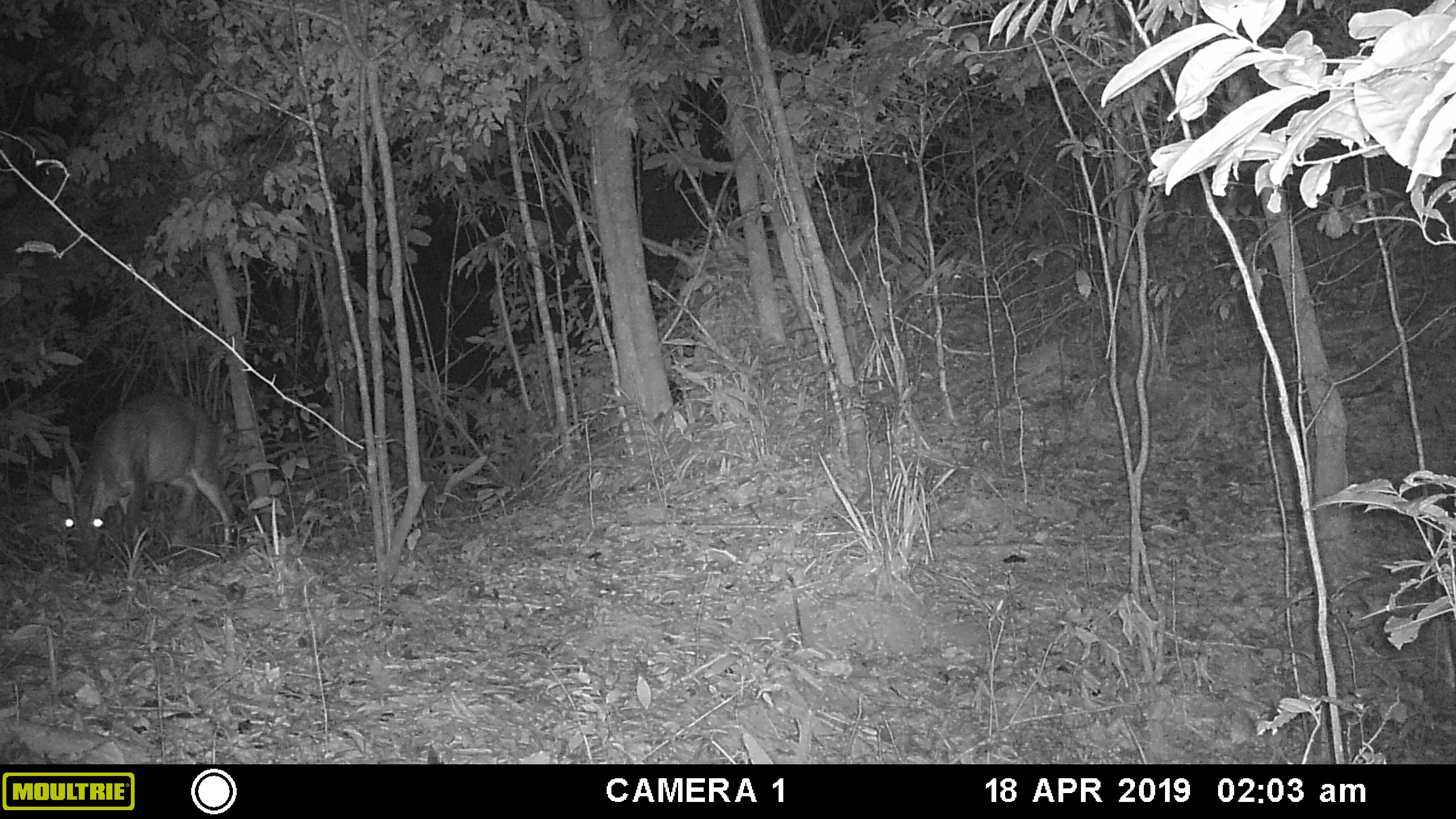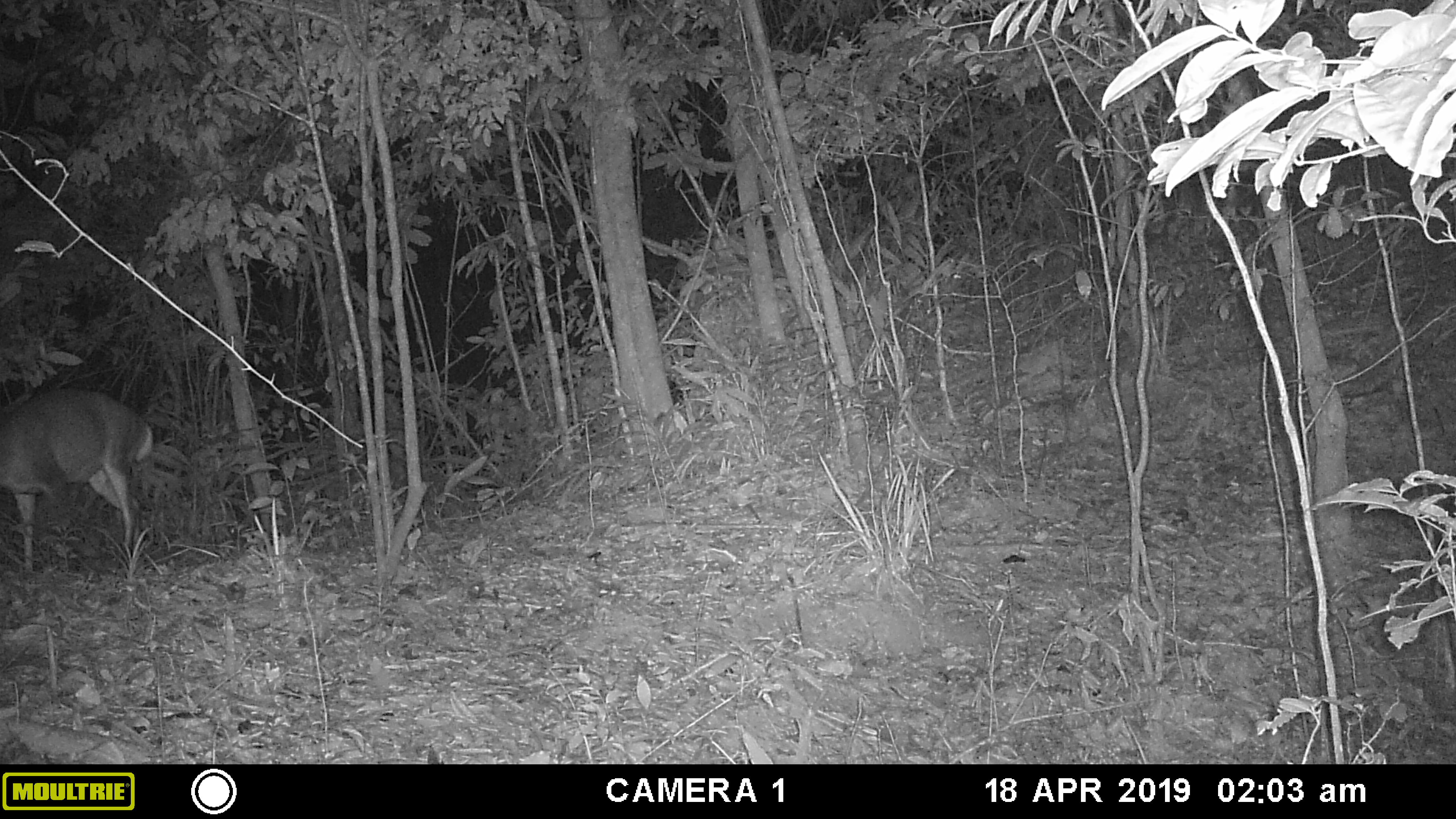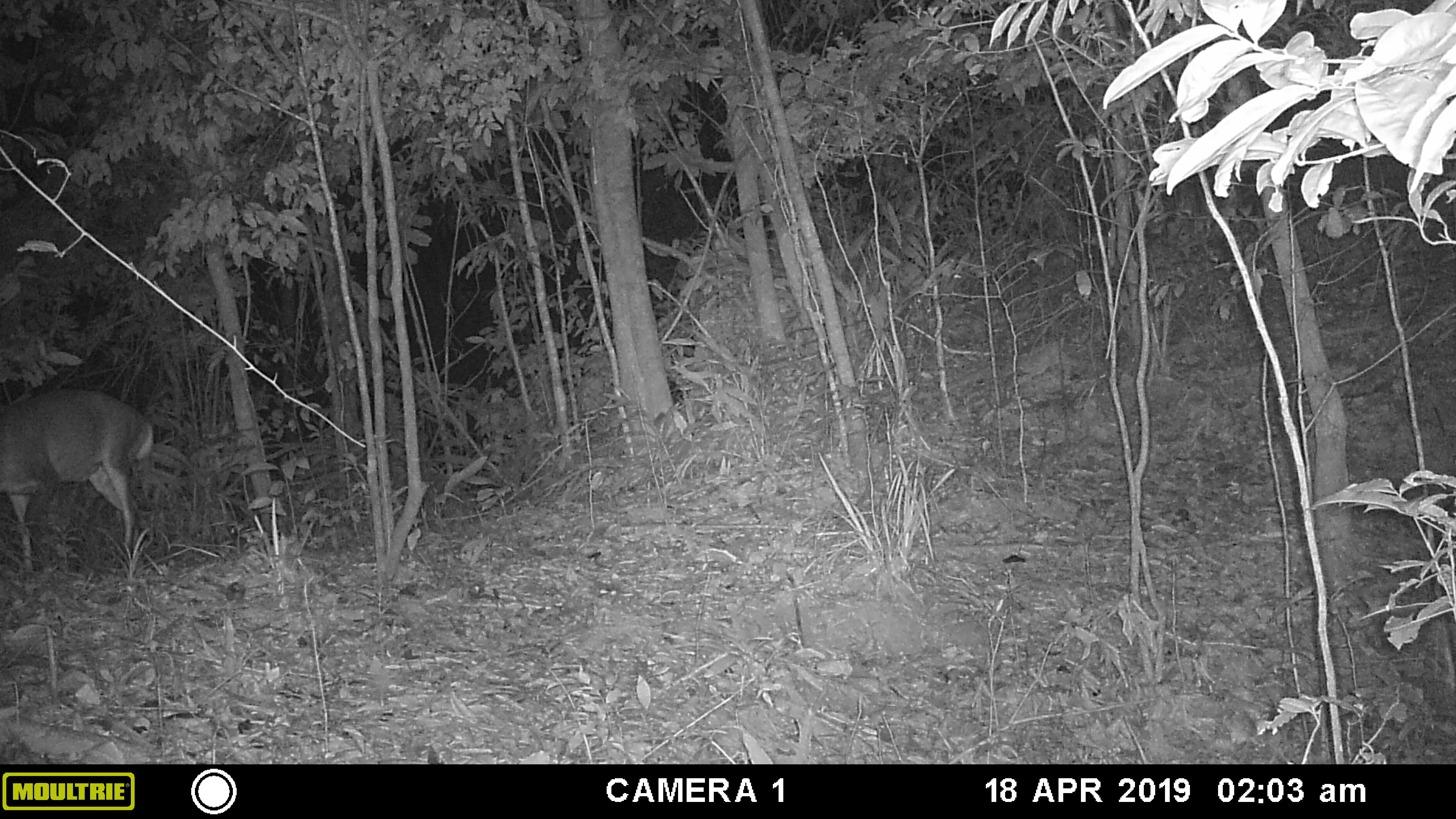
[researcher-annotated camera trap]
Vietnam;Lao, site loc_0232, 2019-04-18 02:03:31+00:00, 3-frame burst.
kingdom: Animalia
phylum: Chordata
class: Mammalia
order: Artiodactyla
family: Cervidae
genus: Muntiacus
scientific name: Muntiacus vuquangensis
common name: large-antlered muntjac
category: large antlered muntjac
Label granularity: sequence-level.